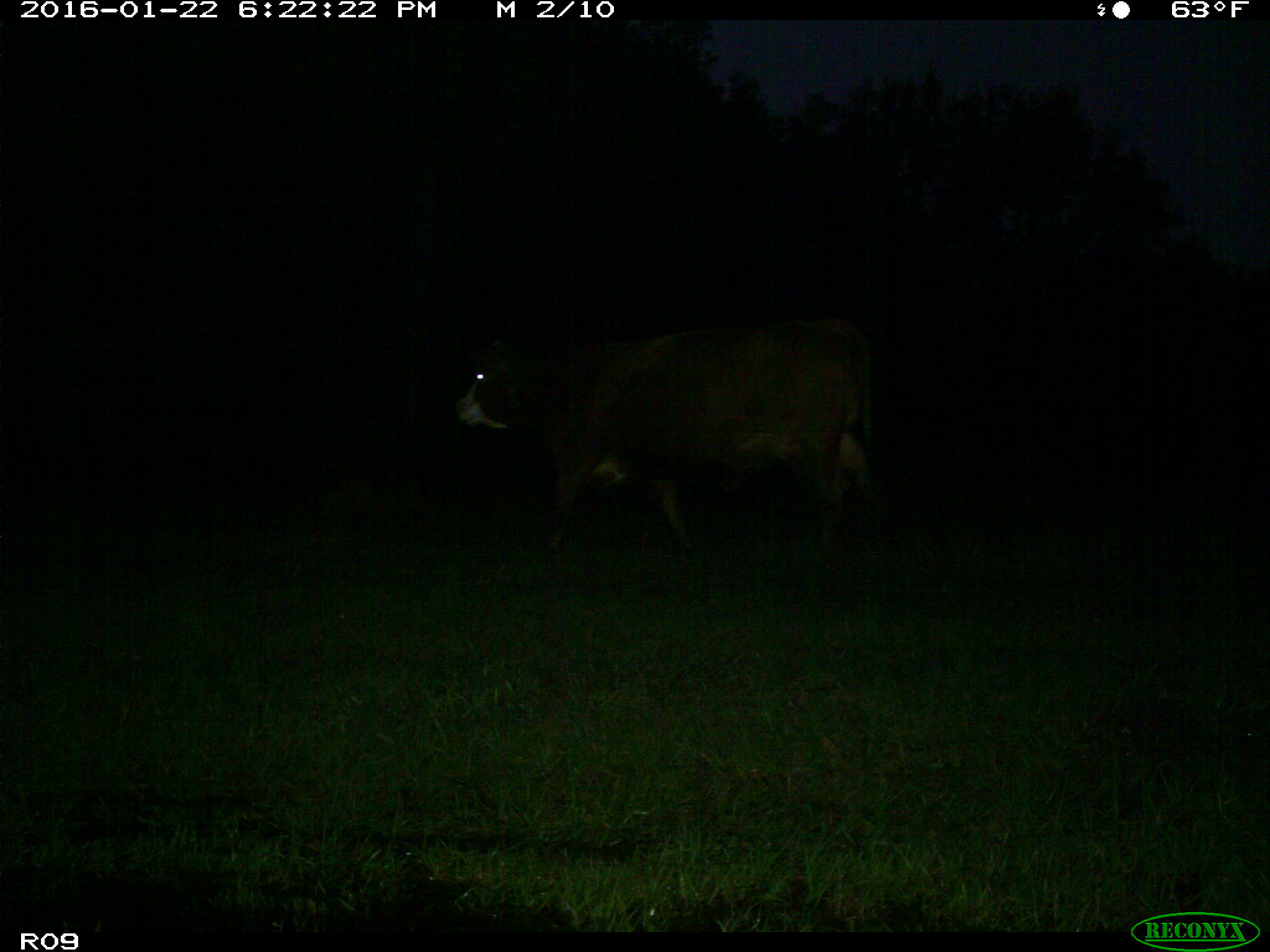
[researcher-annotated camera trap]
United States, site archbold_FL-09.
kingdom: Animalia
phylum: Chordata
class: Mammalia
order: Artiodactyla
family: Bovidae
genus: Bos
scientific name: Bos taurus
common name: domestic cow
Bos taurus (domestic cow).